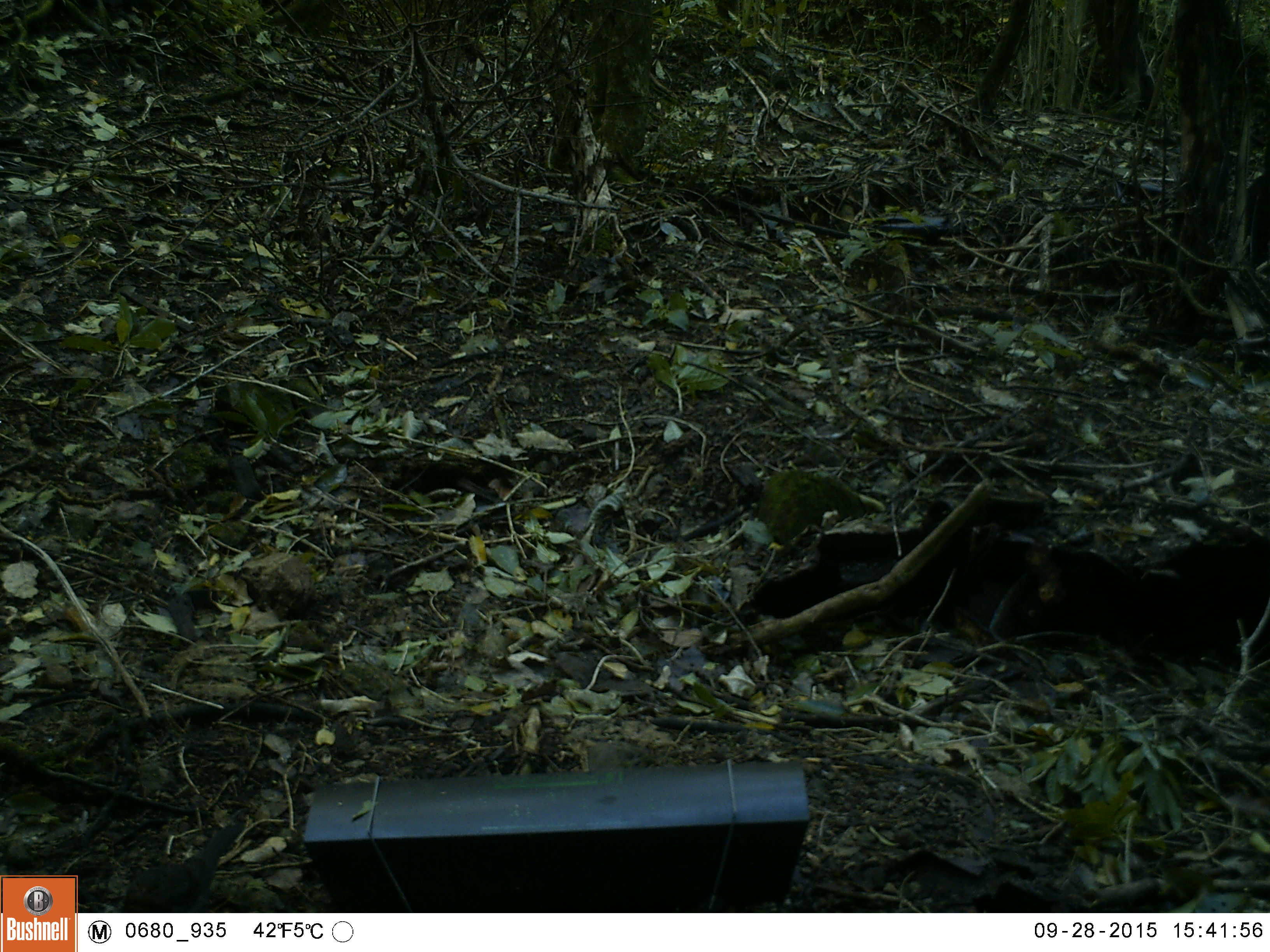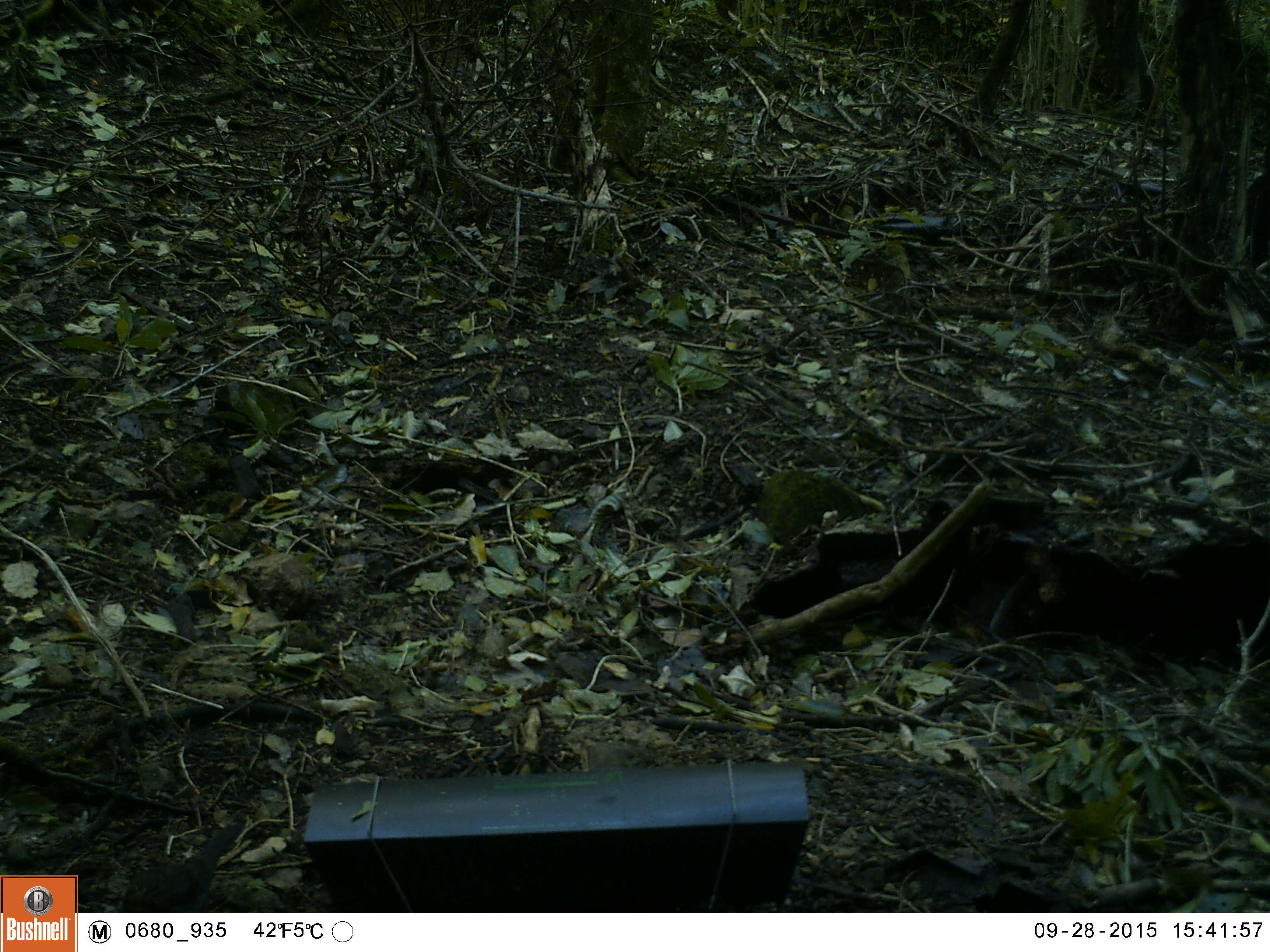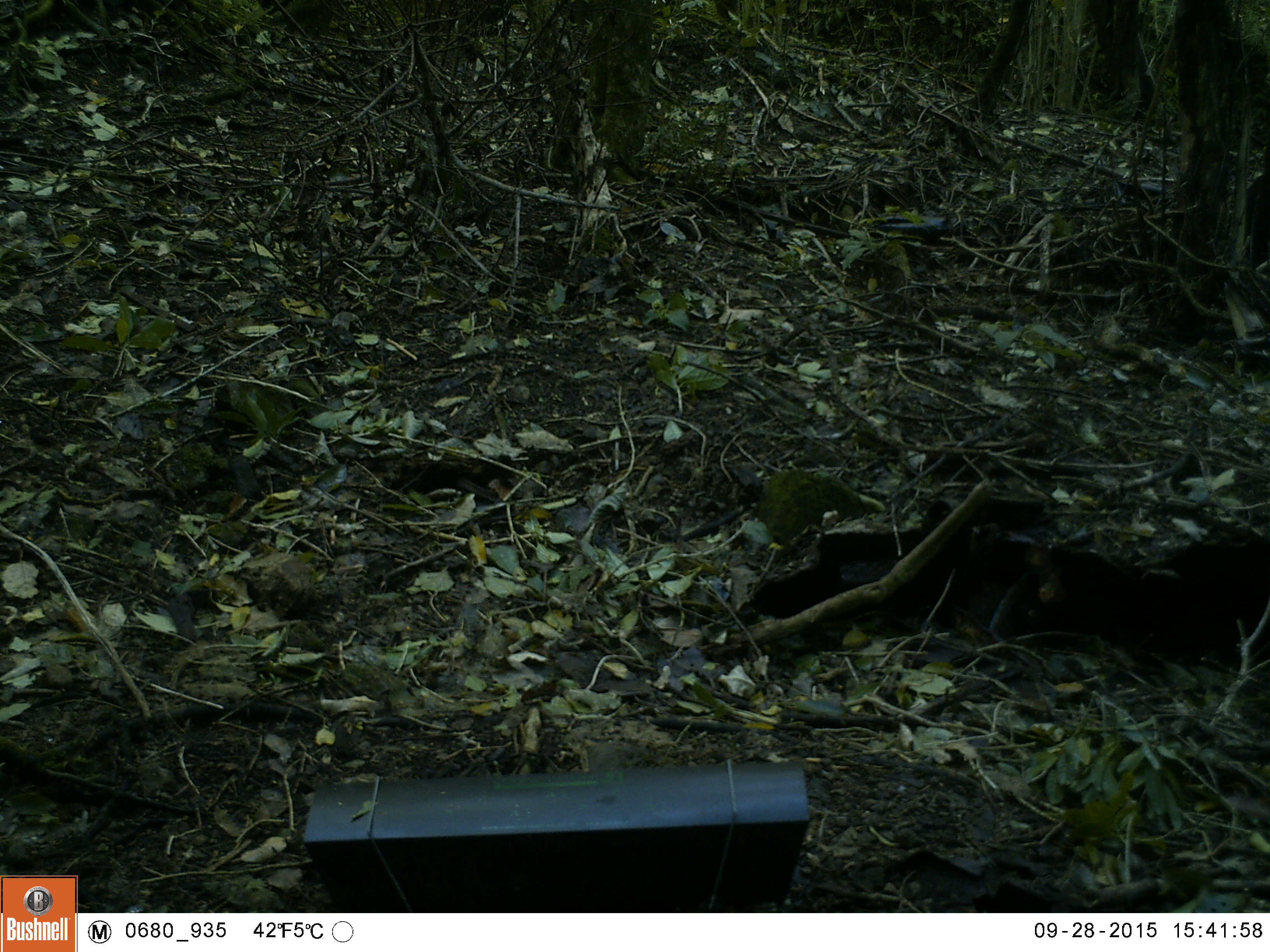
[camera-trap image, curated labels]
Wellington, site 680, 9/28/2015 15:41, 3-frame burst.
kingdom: Animalia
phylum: Chordata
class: Aves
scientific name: Aves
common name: bird